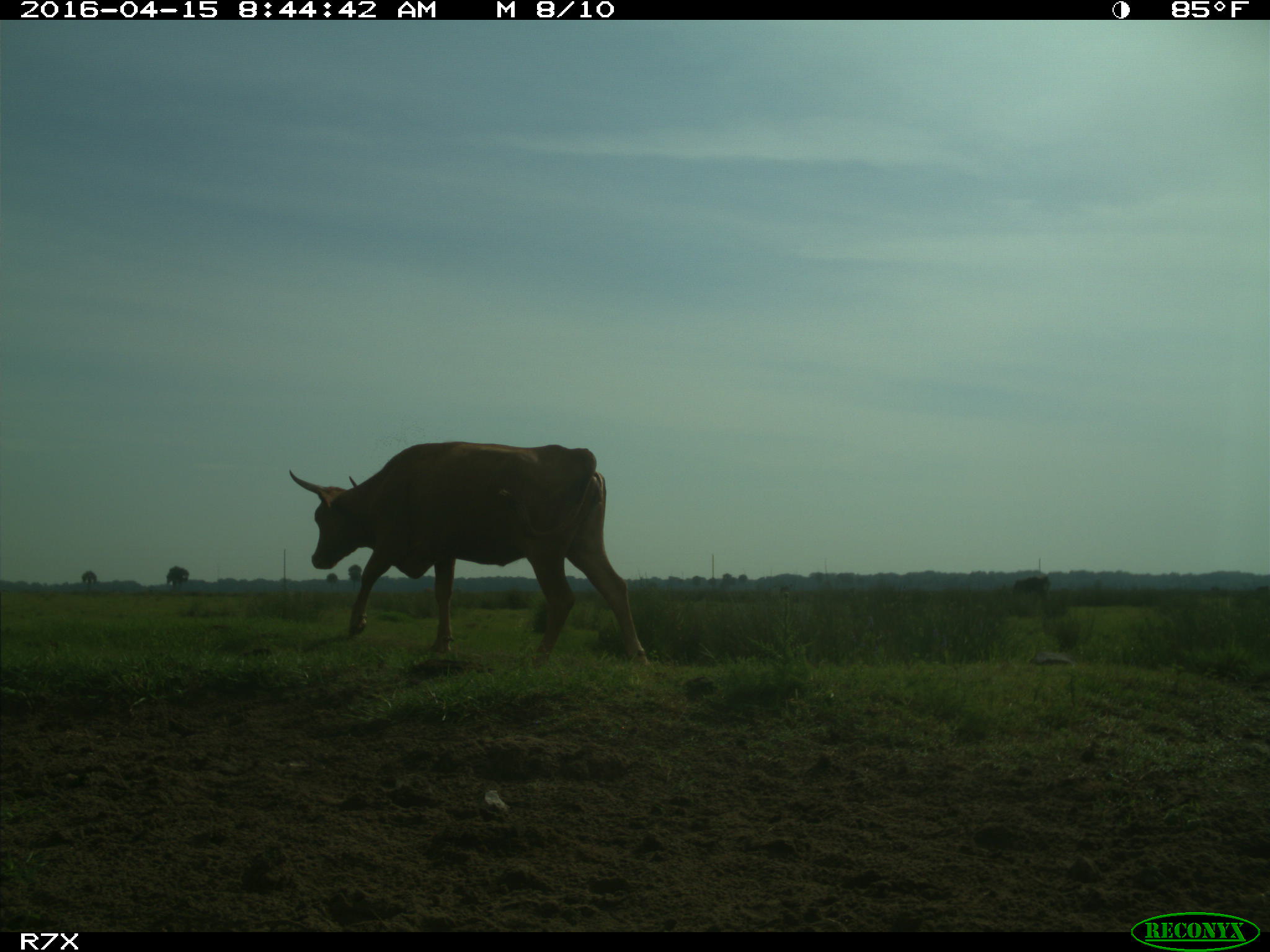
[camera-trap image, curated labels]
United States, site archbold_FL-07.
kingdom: Animalia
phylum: Chordata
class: Mammalia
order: Artiodactyla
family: Bovidae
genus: Bos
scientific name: Bos taurus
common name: domestic cow